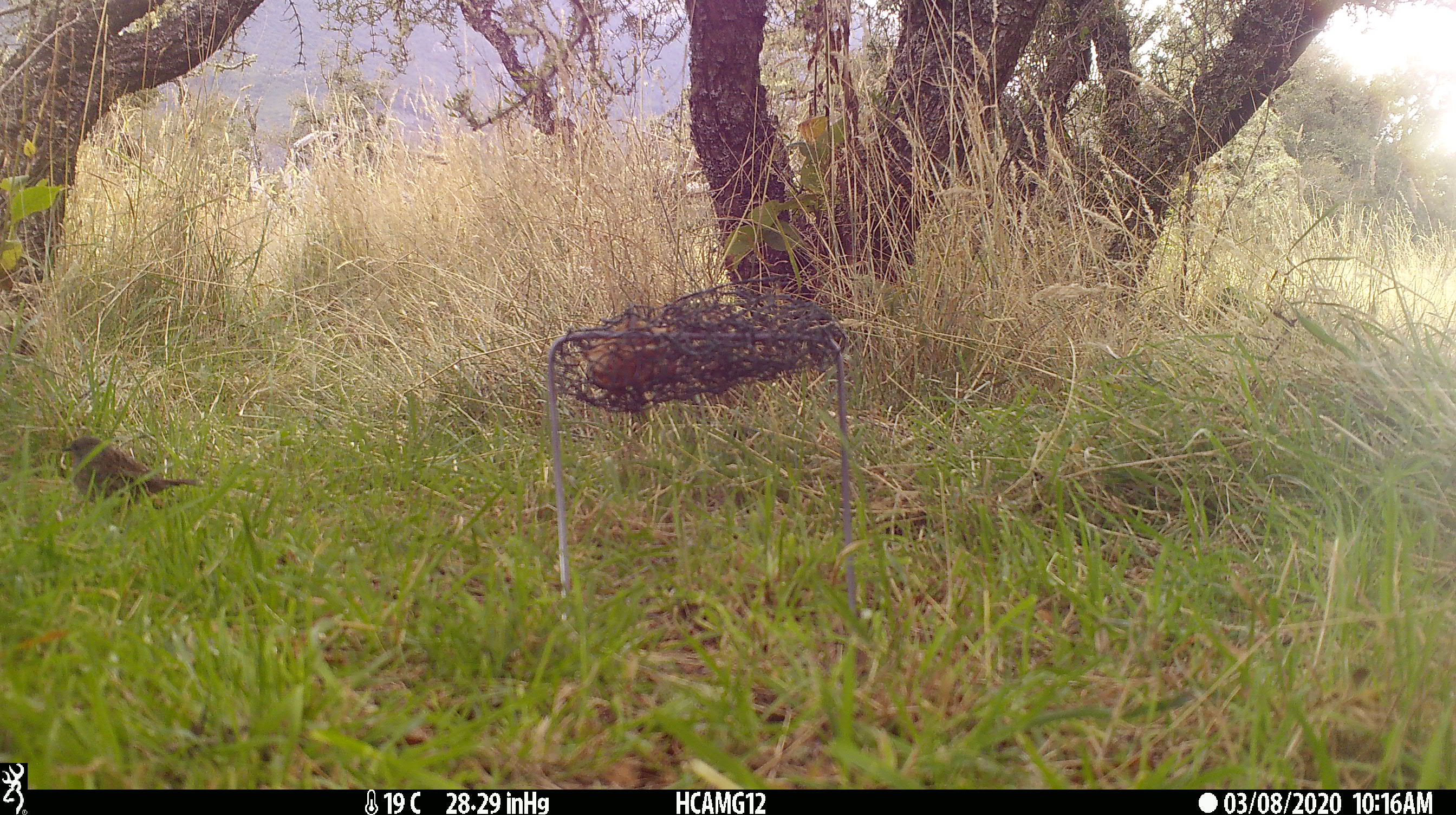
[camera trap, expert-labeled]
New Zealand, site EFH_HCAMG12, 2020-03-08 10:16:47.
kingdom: Animalia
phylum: Chordata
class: Aves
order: Passeriformes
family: Prunellidae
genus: Prunella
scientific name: Prunella modularis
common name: dunnock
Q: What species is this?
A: Dunnock (Prunella modularis).